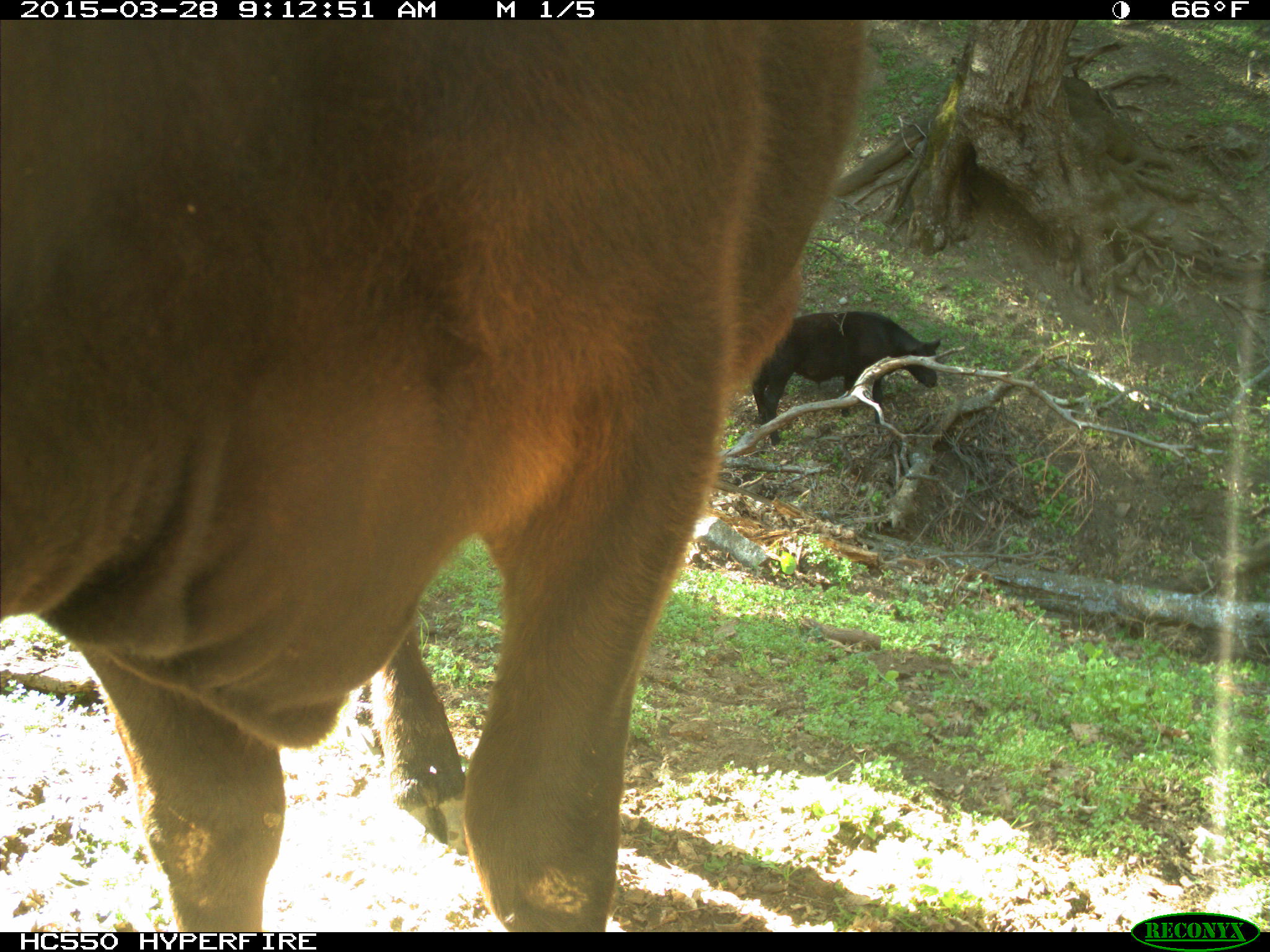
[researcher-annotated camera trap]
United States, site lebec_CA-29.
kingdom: Animalia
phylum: Chordata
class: Mammalia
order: Artiodactyla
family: Bovidae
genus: Bos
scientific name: Bos taurus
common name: domestic cow